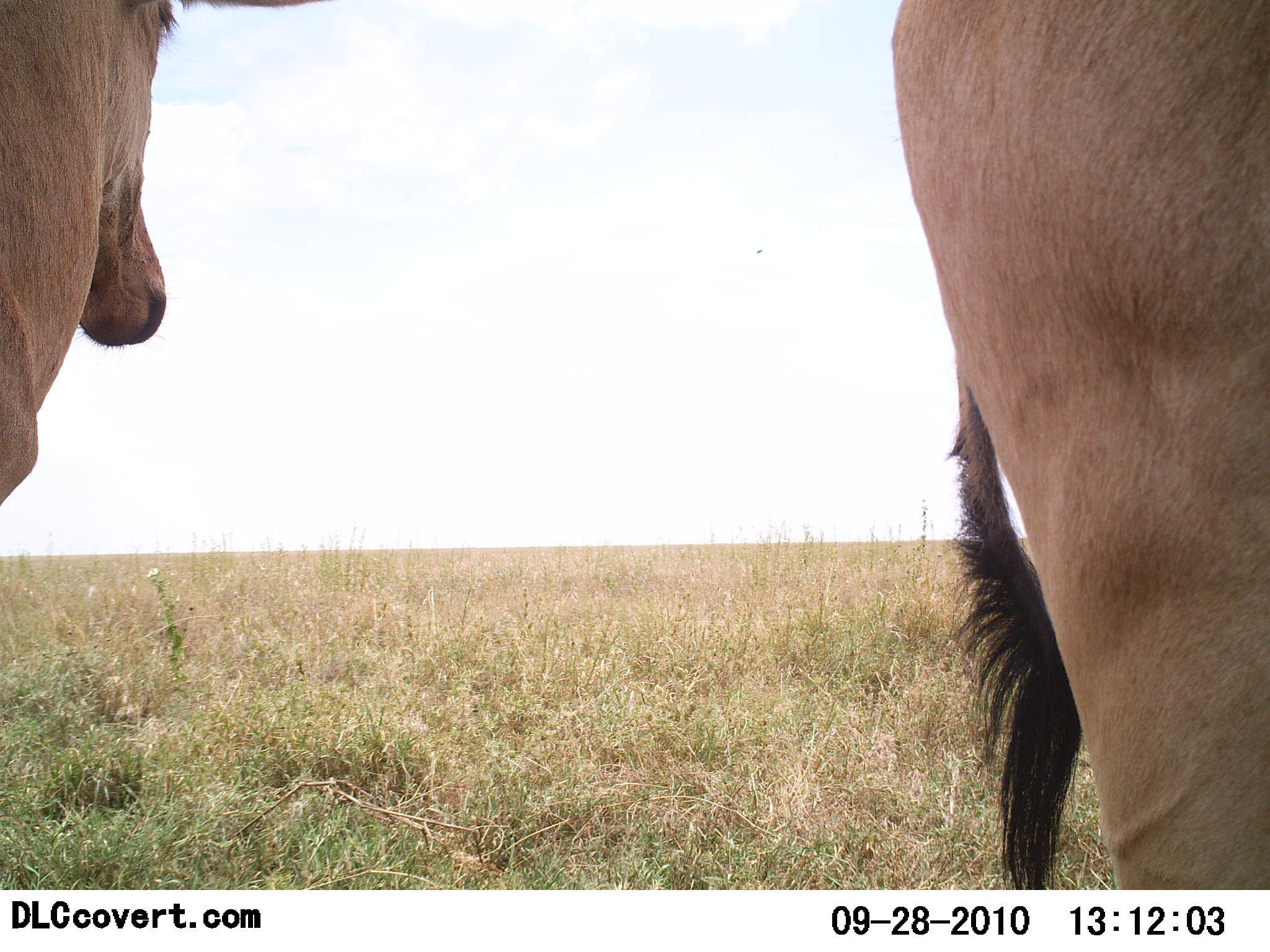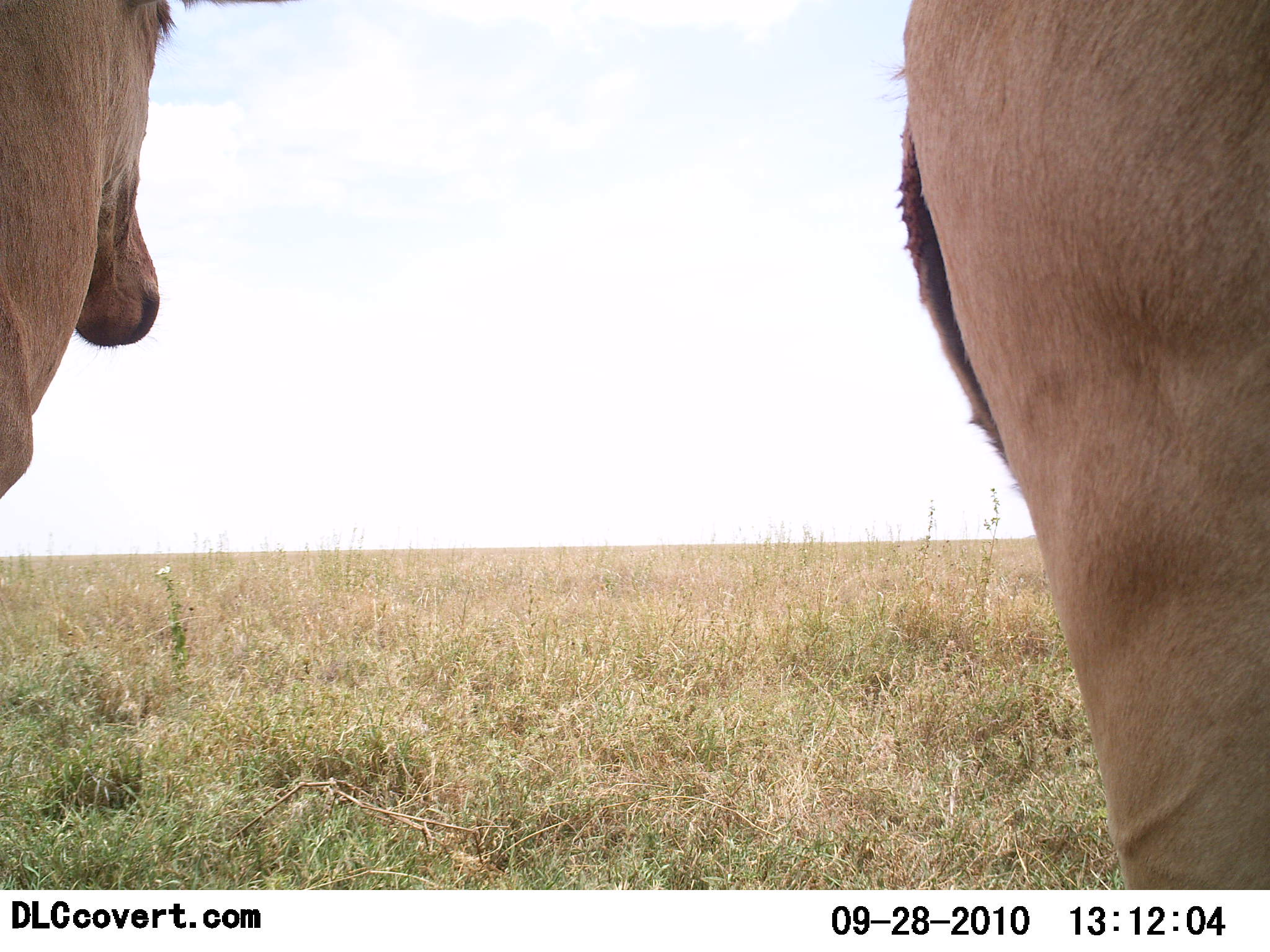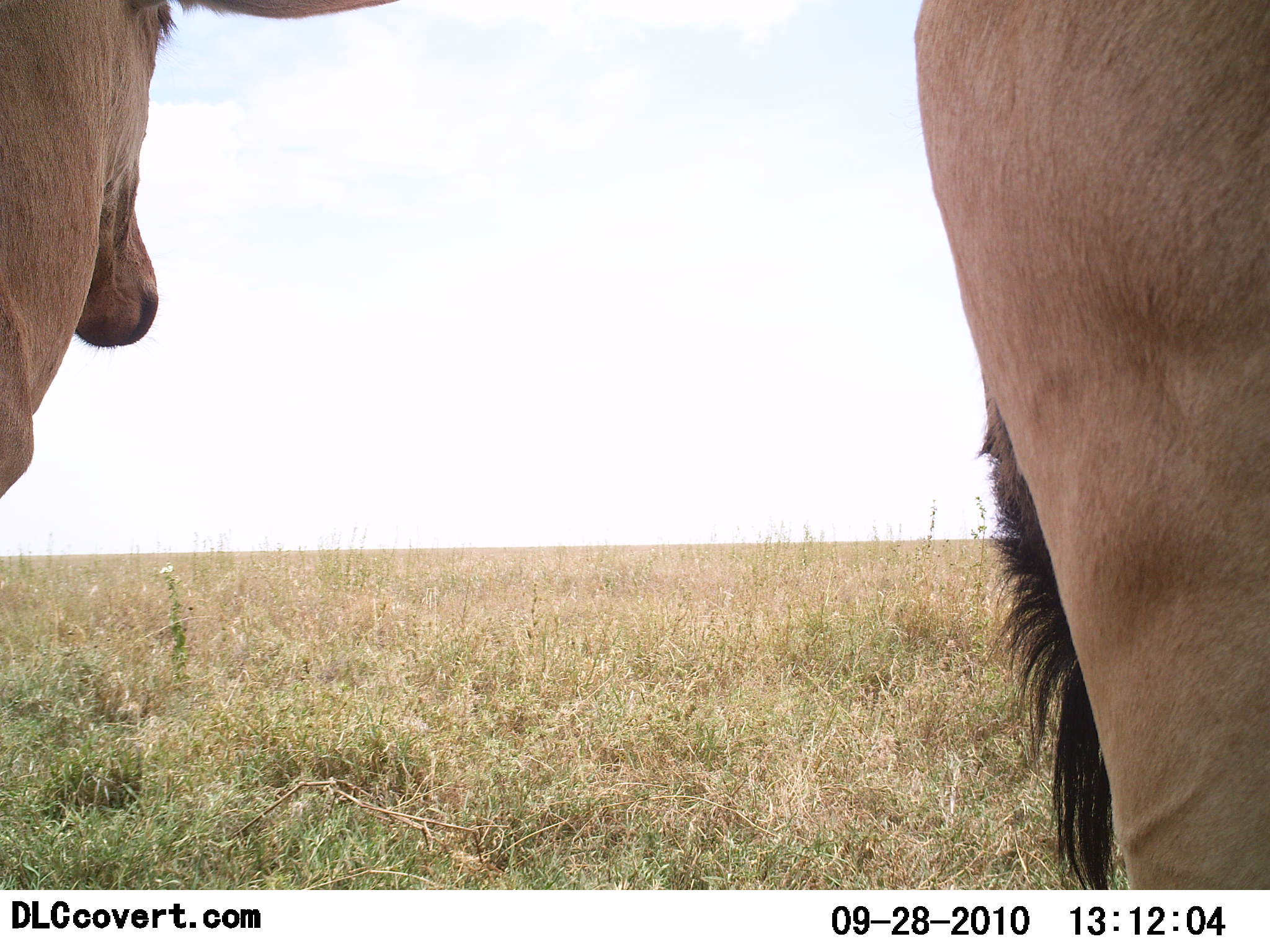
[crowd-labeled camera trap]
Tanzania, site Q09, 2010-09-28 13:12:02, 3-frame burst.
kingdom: Animalia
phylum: Chordata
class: Mammalia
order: Artiodactyla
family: Bovidae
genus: Alcelaphus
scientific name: Alcelaphus buselaphus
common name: hartebeest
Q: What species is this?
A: Hartebeest (Alcelaphus buselaphus).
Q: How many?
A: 2.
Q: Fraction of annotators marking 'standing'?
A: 88%.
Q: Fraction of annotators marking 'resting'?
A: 12%.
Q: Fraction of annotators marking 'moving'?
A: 0%.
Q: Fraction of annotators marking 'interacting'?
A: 12%.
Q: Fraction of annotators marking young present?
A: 12%.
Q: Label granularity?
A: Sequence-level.